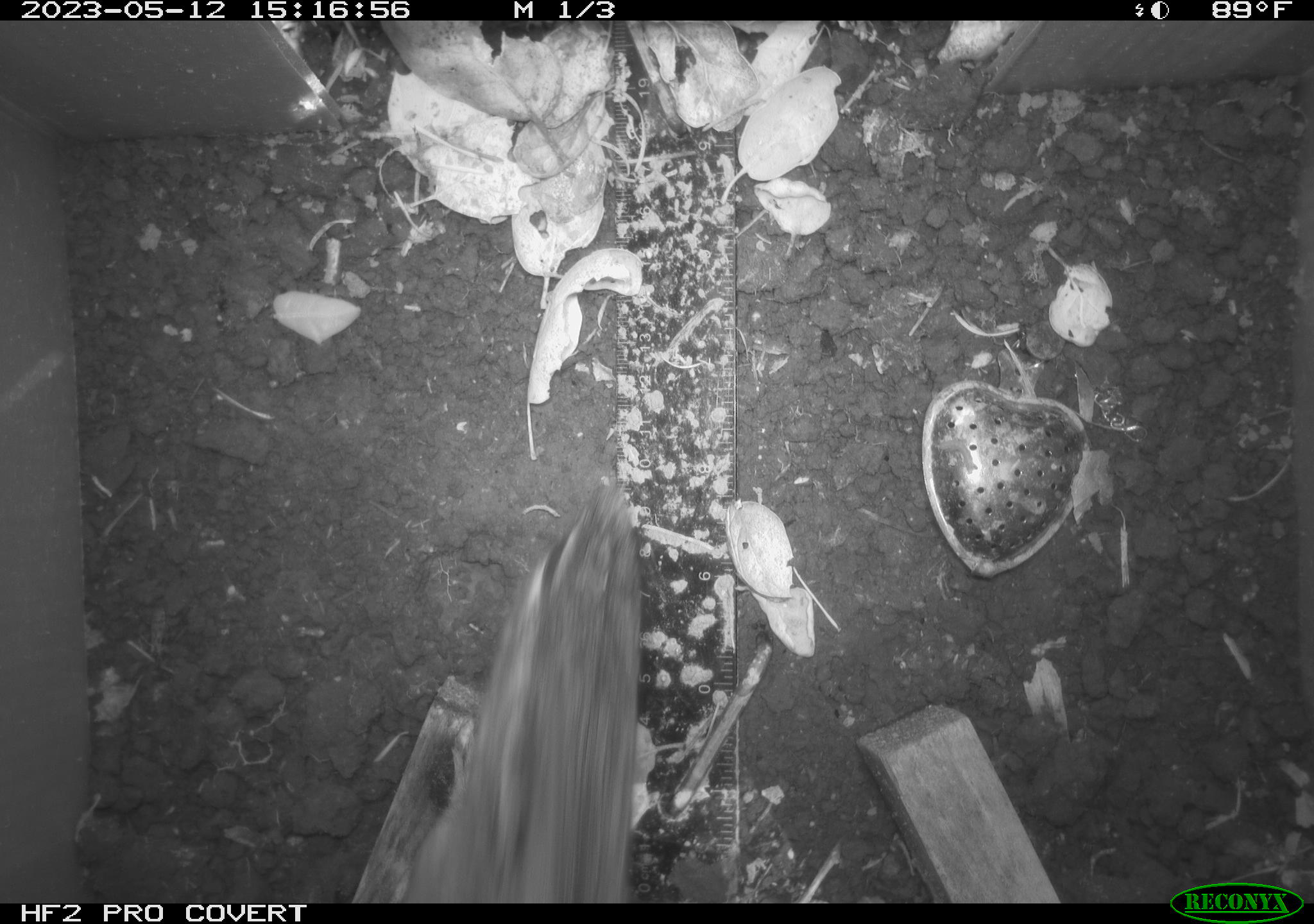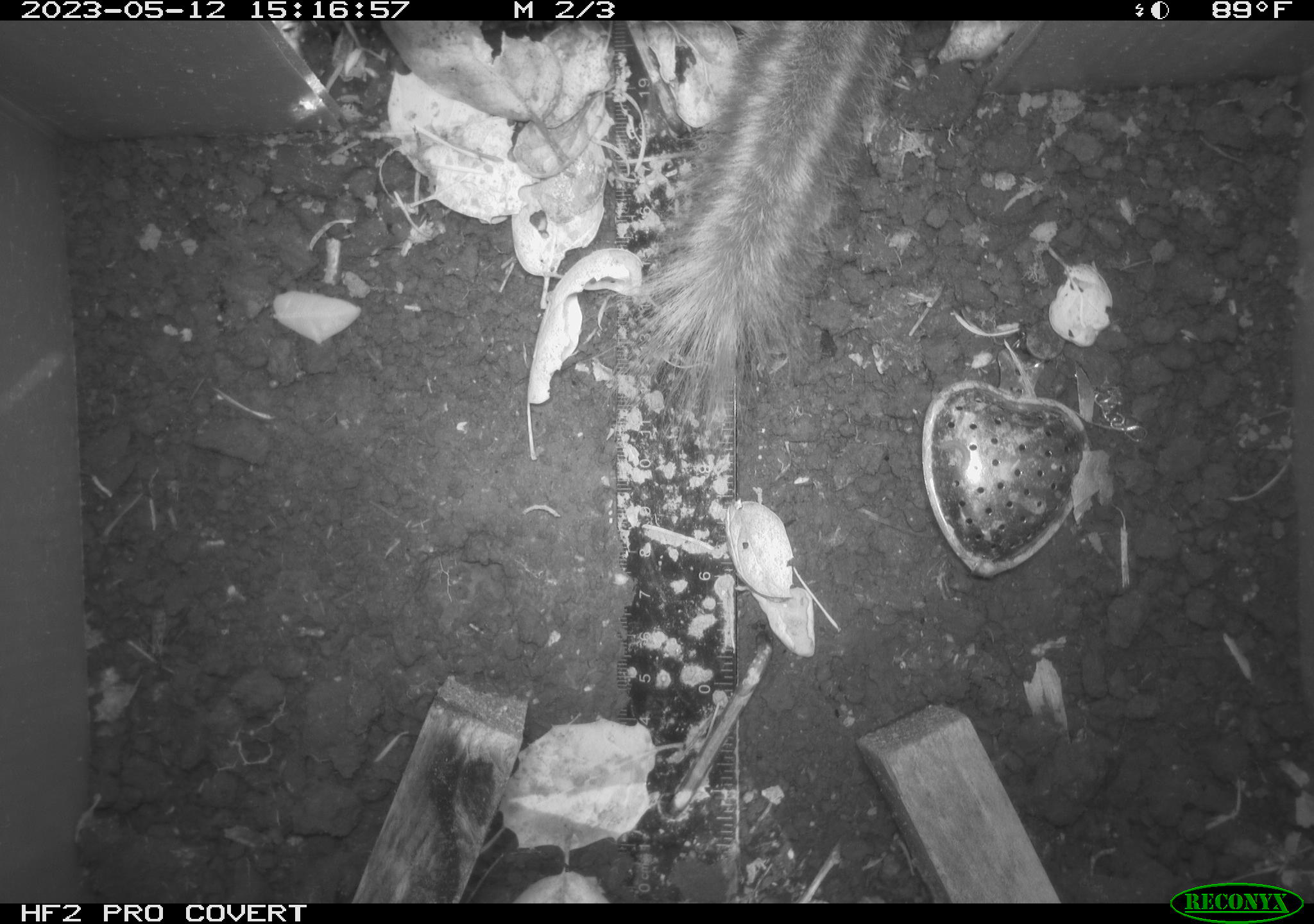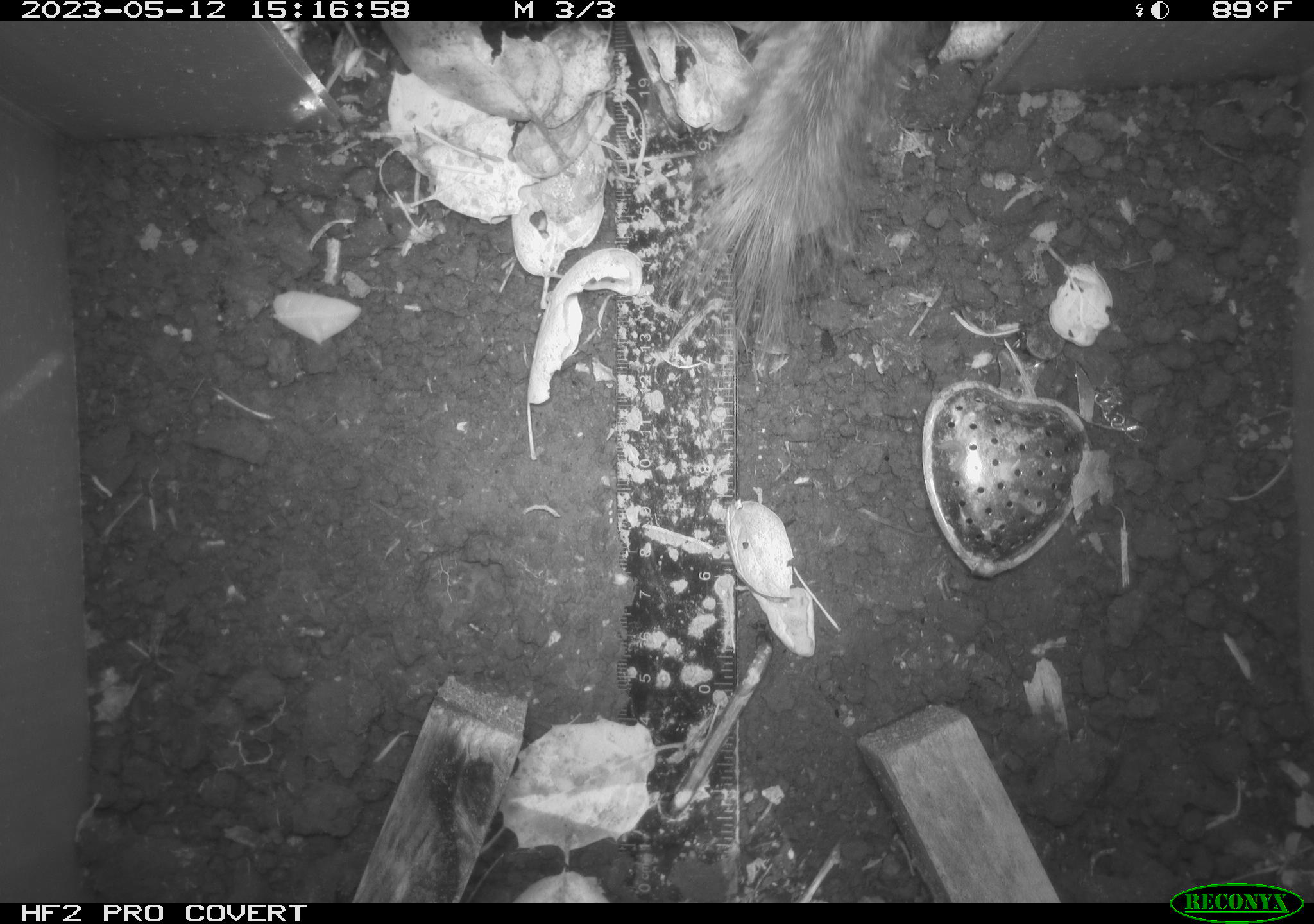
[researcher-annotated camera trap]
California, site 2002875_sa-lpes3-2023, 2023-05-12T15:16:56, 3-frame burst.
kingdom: Animalia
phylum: Chordata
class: Mammalia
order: Rodentia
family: Sciuridae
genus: Neotamias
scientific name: Neotamias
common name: western chipmunks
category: neotamias species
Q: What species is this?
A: Neotamias species (western chipmunks) (Neotamias).